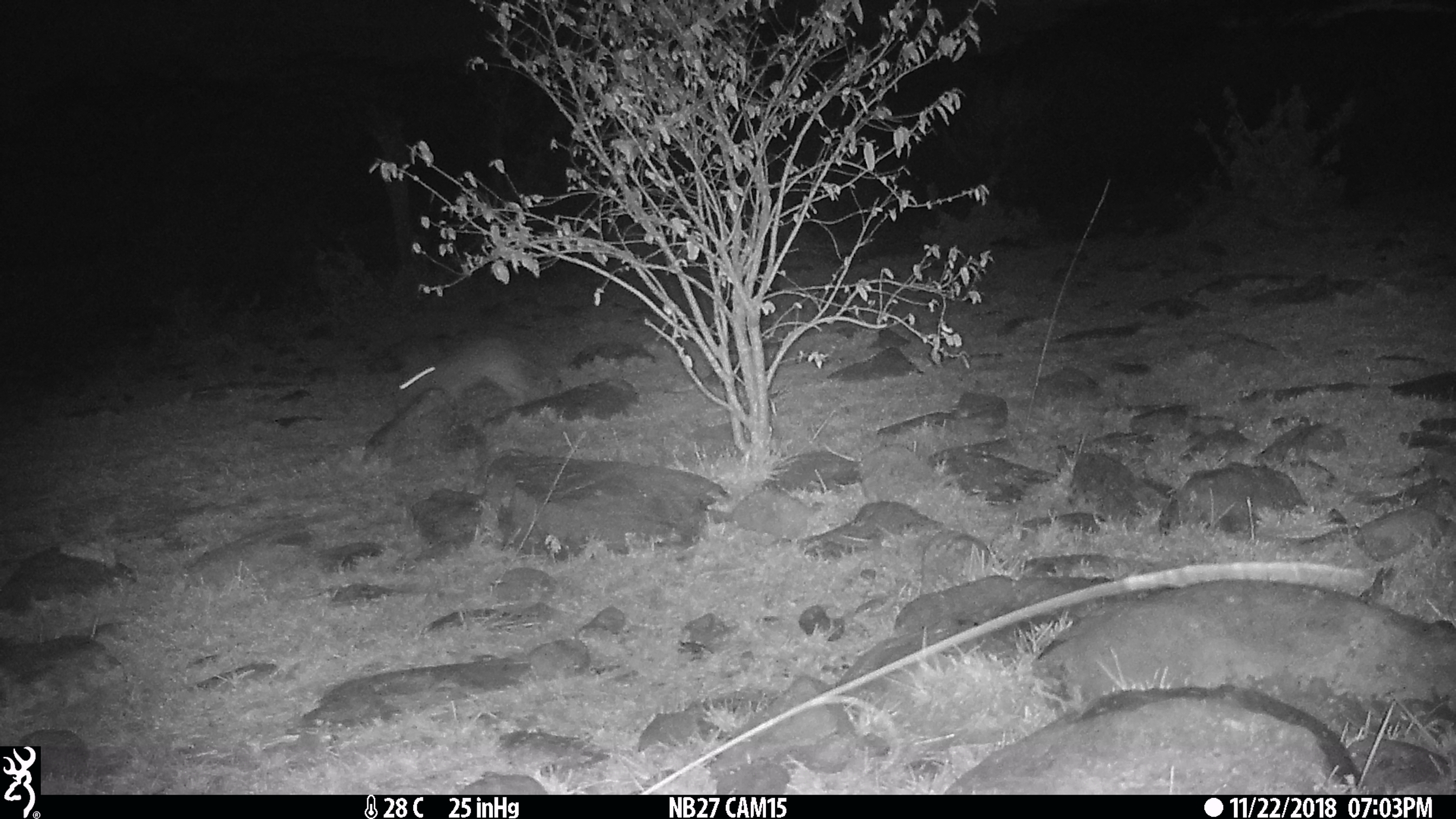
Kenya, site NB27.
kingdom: Animalia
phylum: Chordata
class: Mammalia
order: Lagomorpha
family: Leporidae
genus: Lepus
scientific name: Lepus capensis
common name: cape hare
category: hare